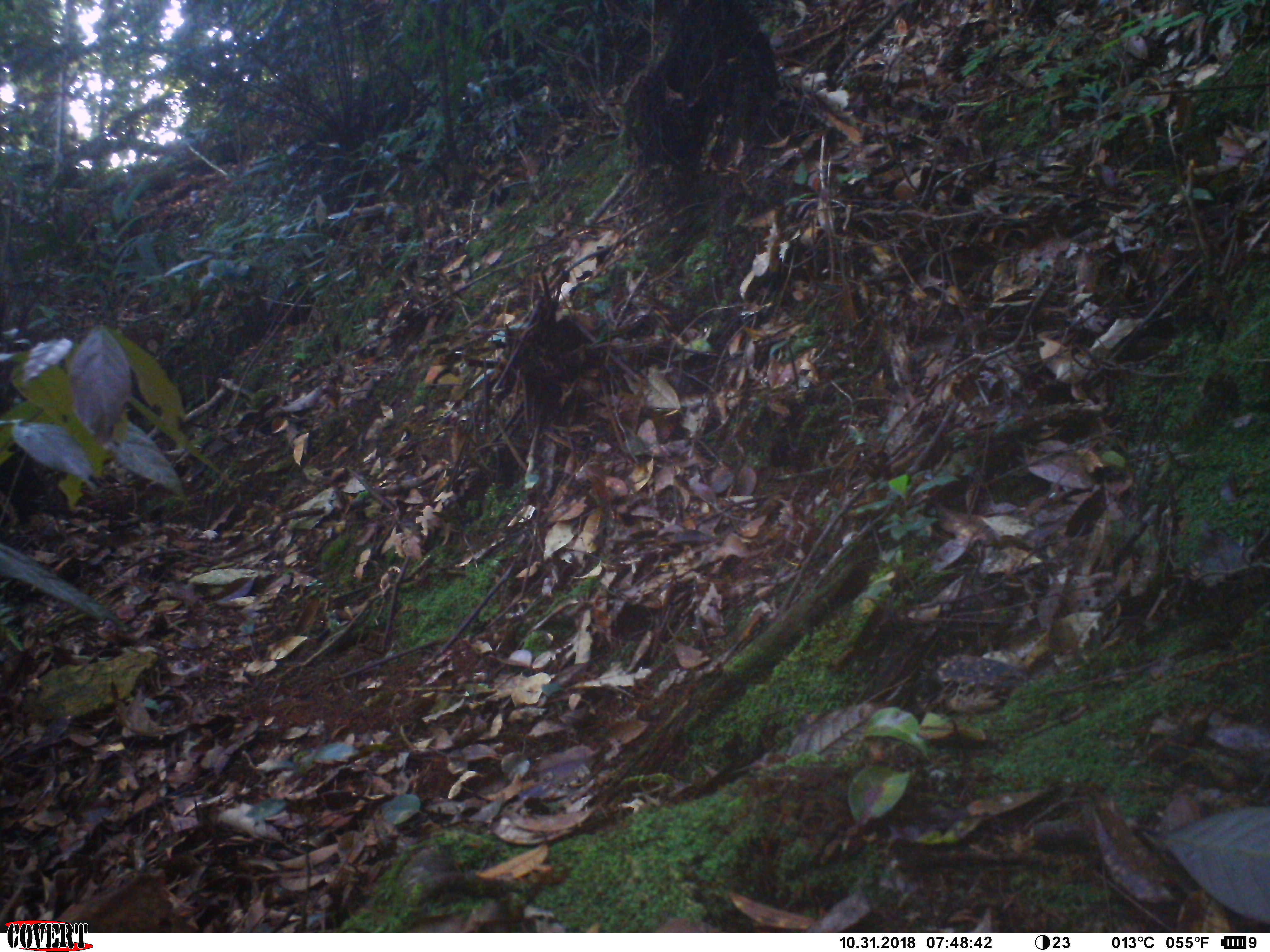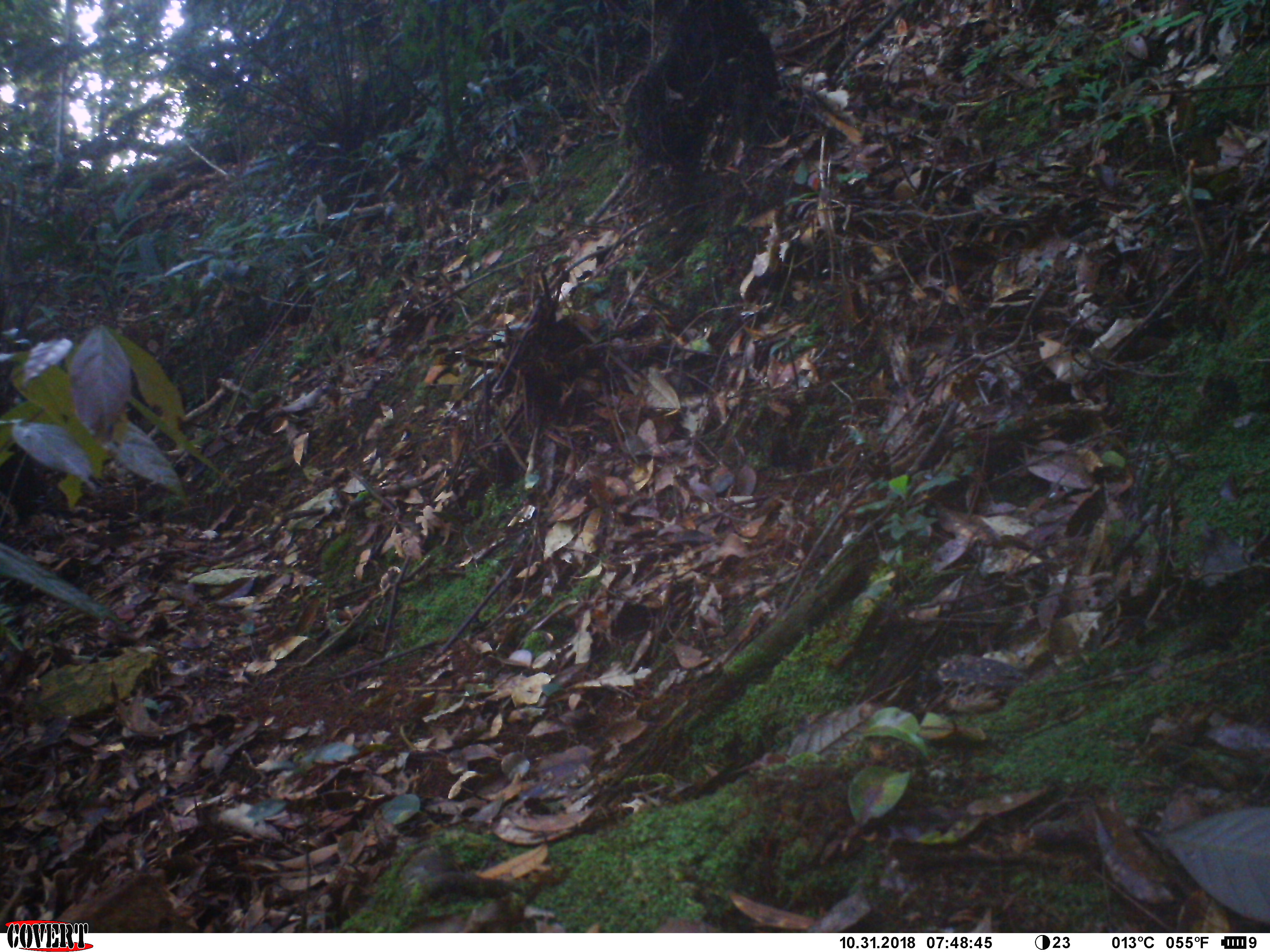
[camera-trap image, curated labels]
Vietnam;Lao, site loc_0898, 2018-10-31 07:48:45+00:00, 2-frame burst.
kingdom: Animalia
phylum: Chordata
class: Mammalia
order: Rodentia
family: Sciuridae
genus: Dremomys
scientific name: Dremomys rufigenis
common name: red-cheeked squirrel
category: red cheeked squirrel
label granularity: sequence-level